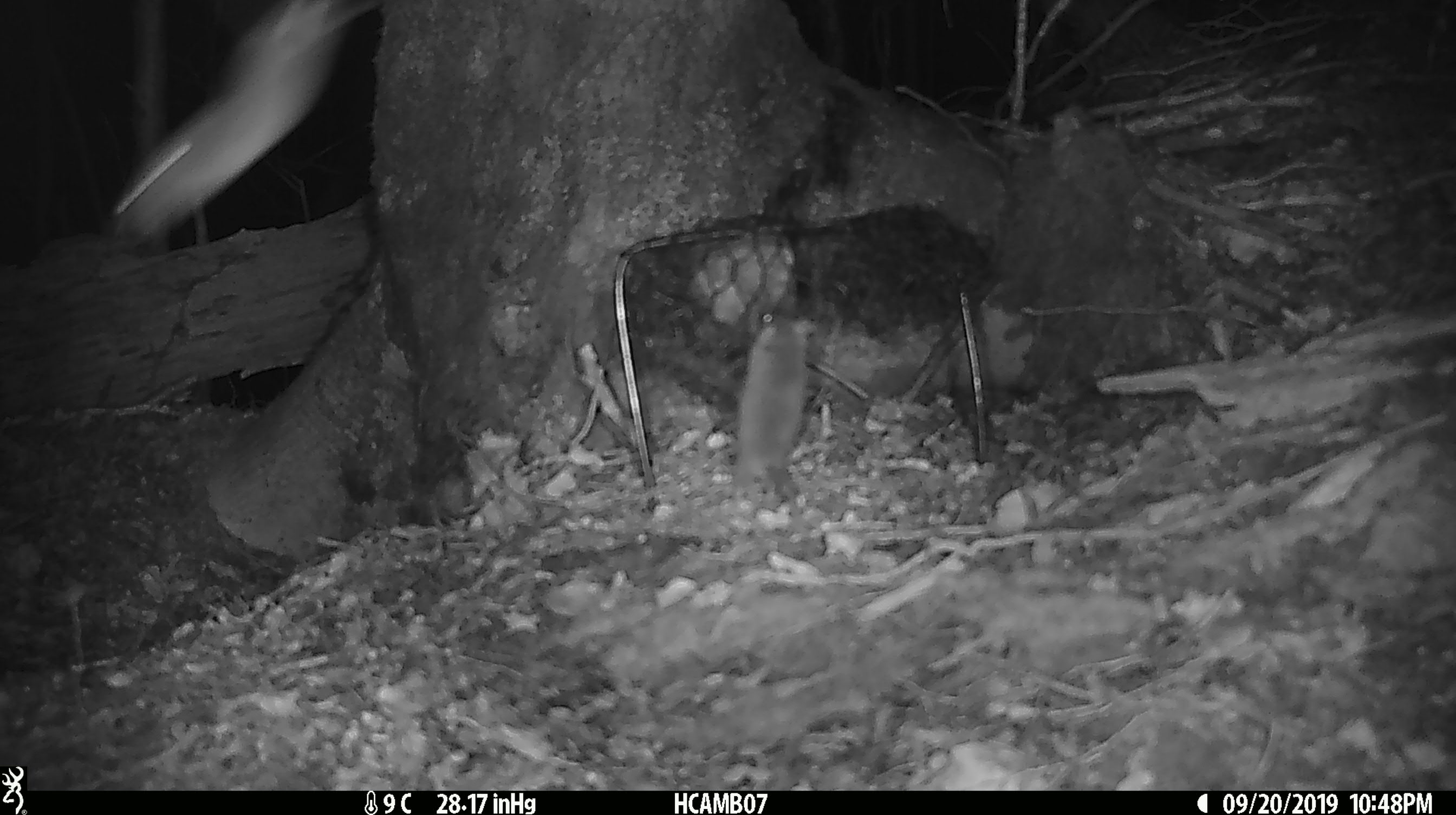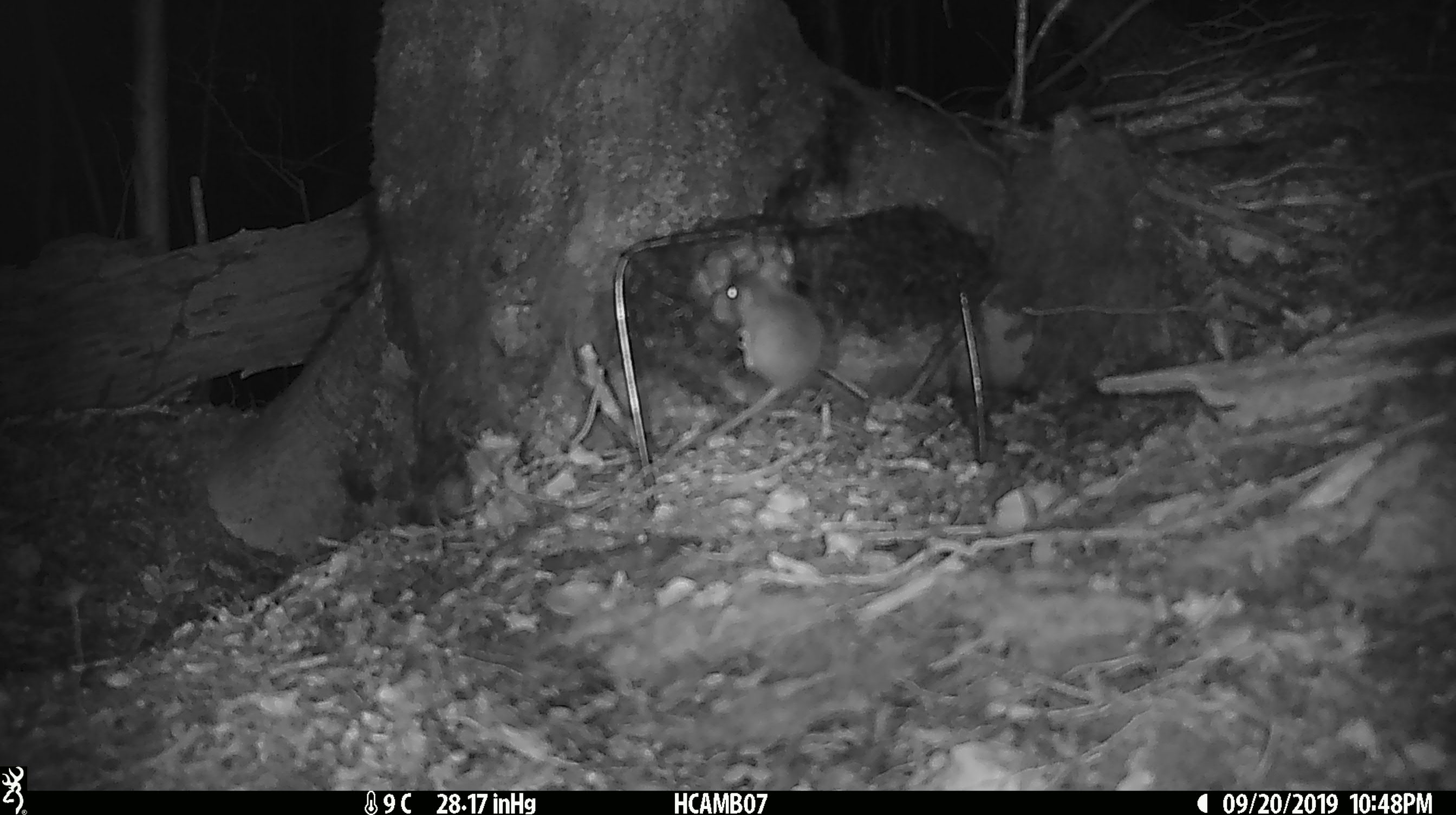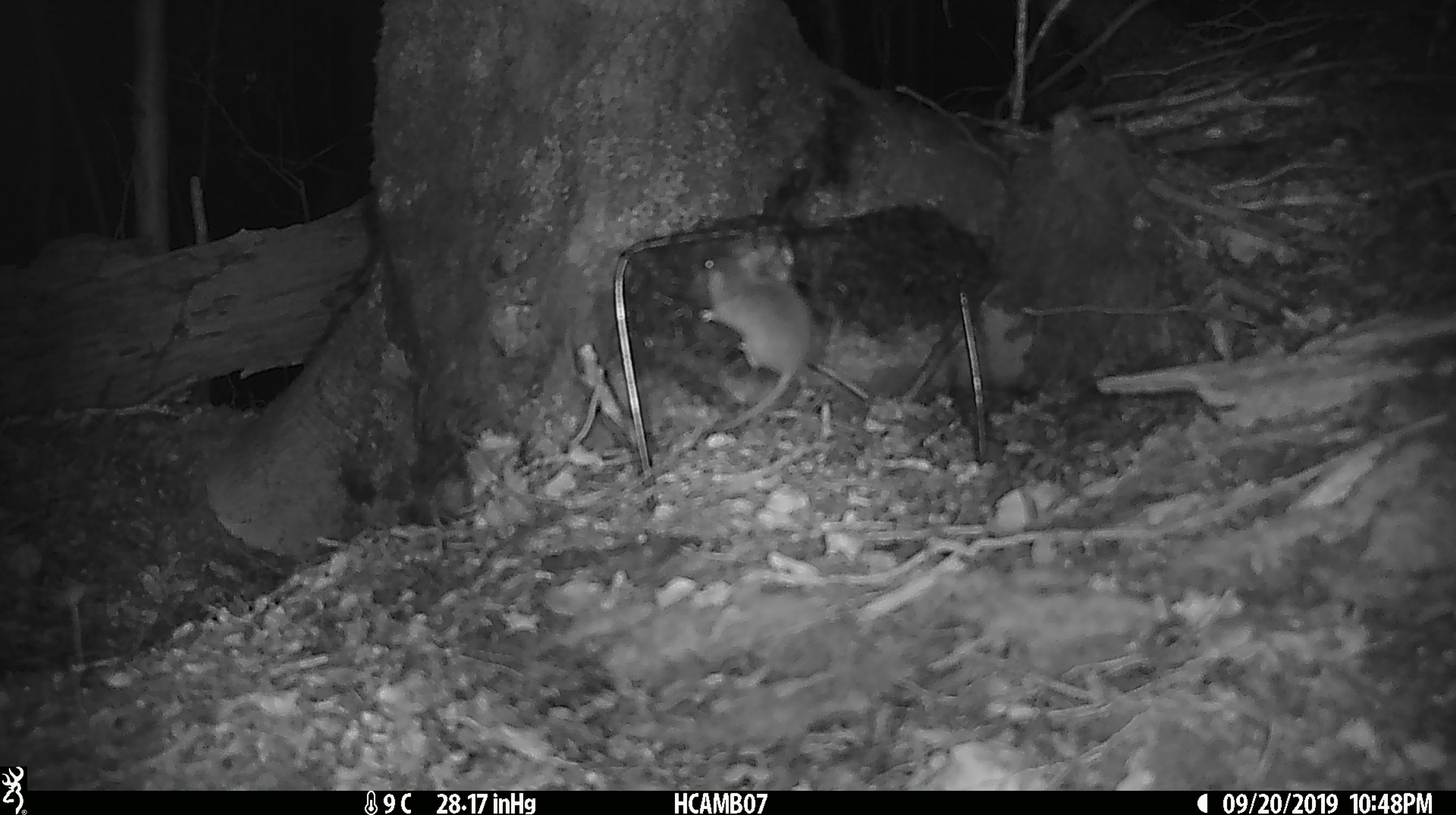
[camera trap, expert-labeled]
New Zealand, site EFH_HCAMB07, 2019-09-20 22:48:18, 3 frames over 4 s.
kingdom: Animalia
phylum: Chordata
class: Mammalia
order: Rodentia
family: Muridae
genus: Mus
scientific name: Mus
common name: mouse